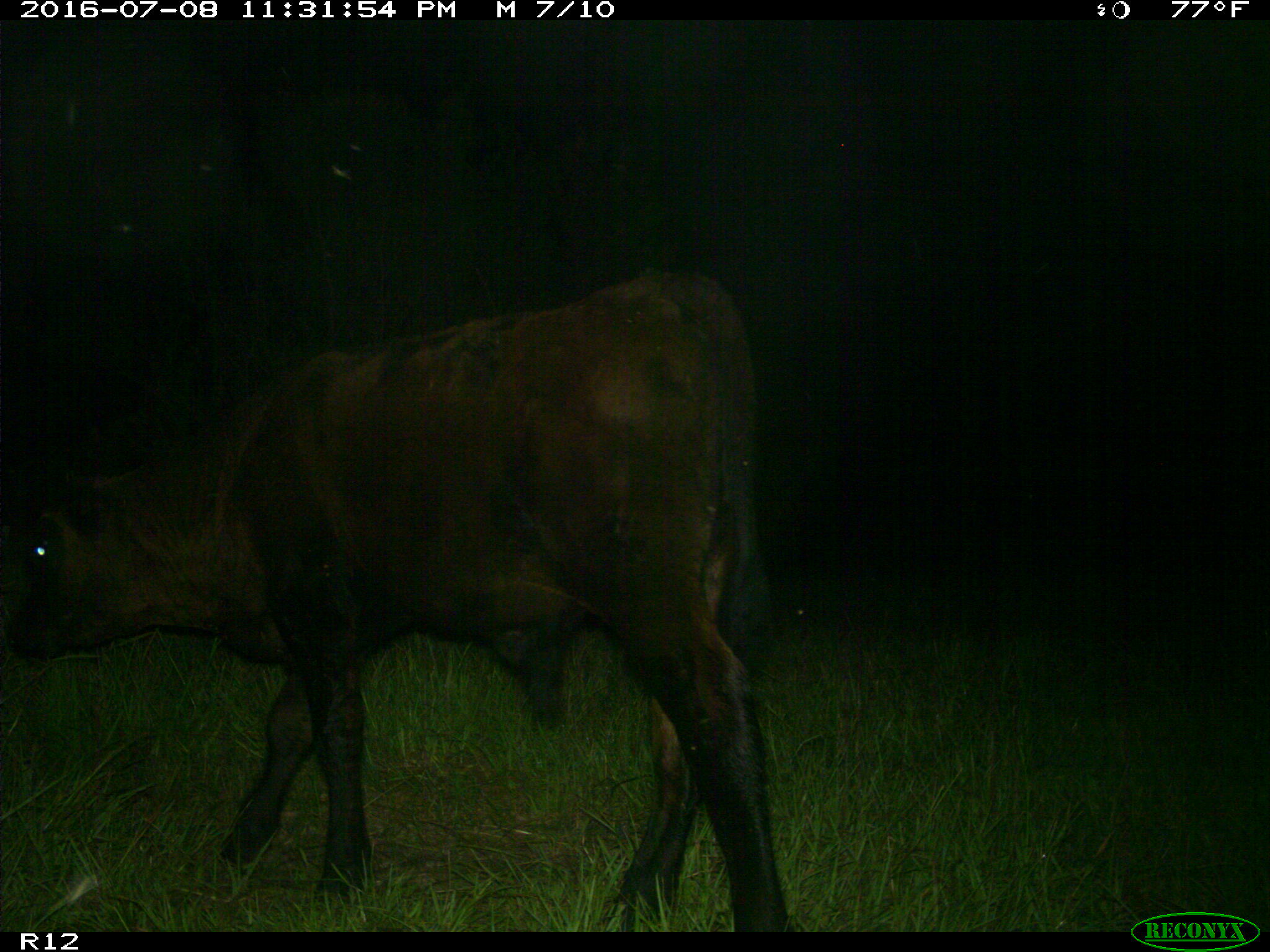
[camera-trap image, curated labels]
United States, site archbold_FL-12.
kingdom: Animalia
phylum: Chordata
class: Mammalia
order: Artiodactyla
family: Bovidae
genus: Bos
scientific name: Bos taurus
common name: domestic cow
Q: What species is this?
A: Bos taurus (domestic cow).